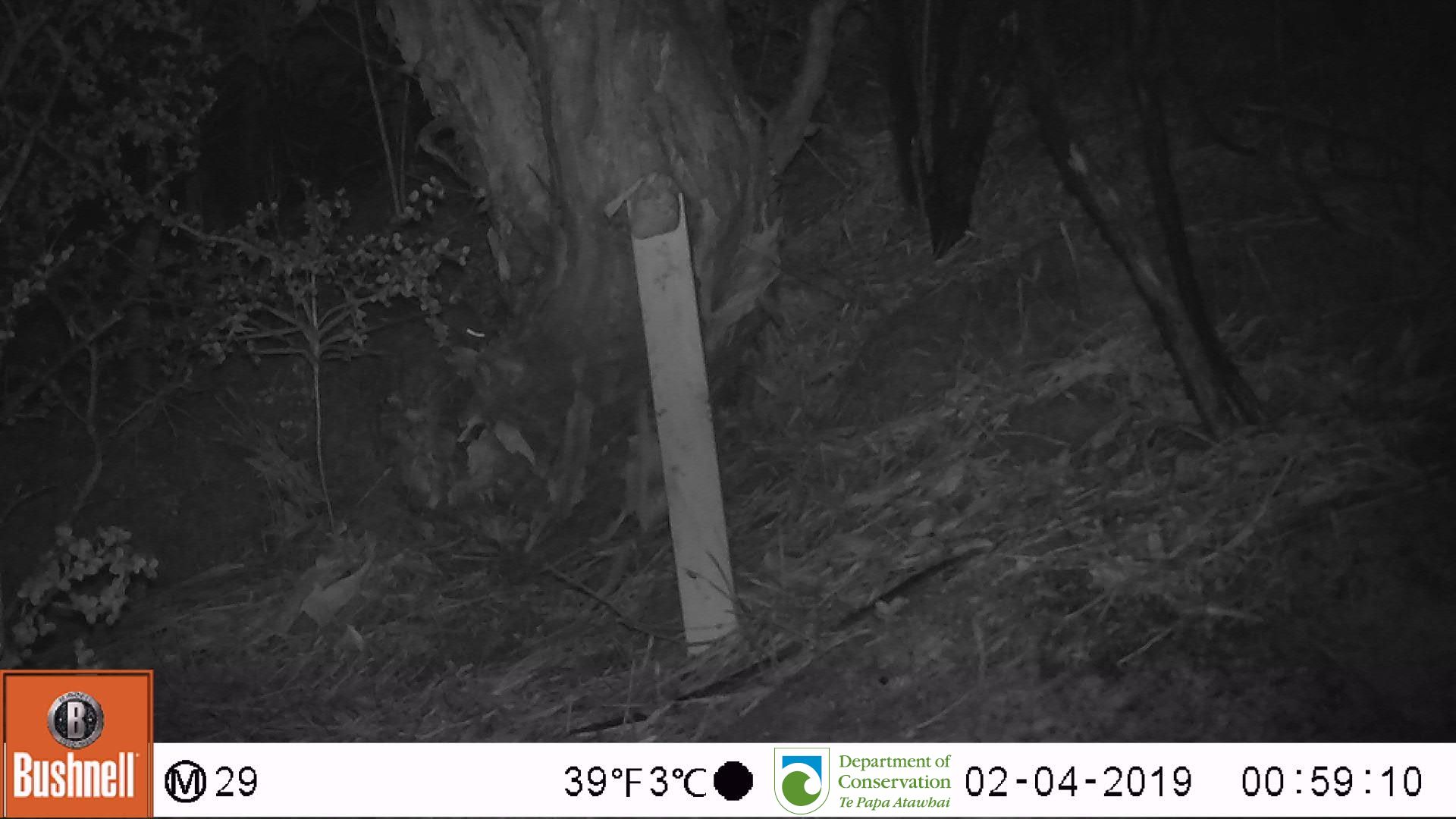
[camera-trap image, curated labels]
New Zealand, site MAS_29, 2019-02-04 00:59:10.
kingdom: Animalia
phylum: Chordata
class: Mammalia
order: Rodentia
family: Muridae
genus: Mus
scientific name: Mus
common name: mouse